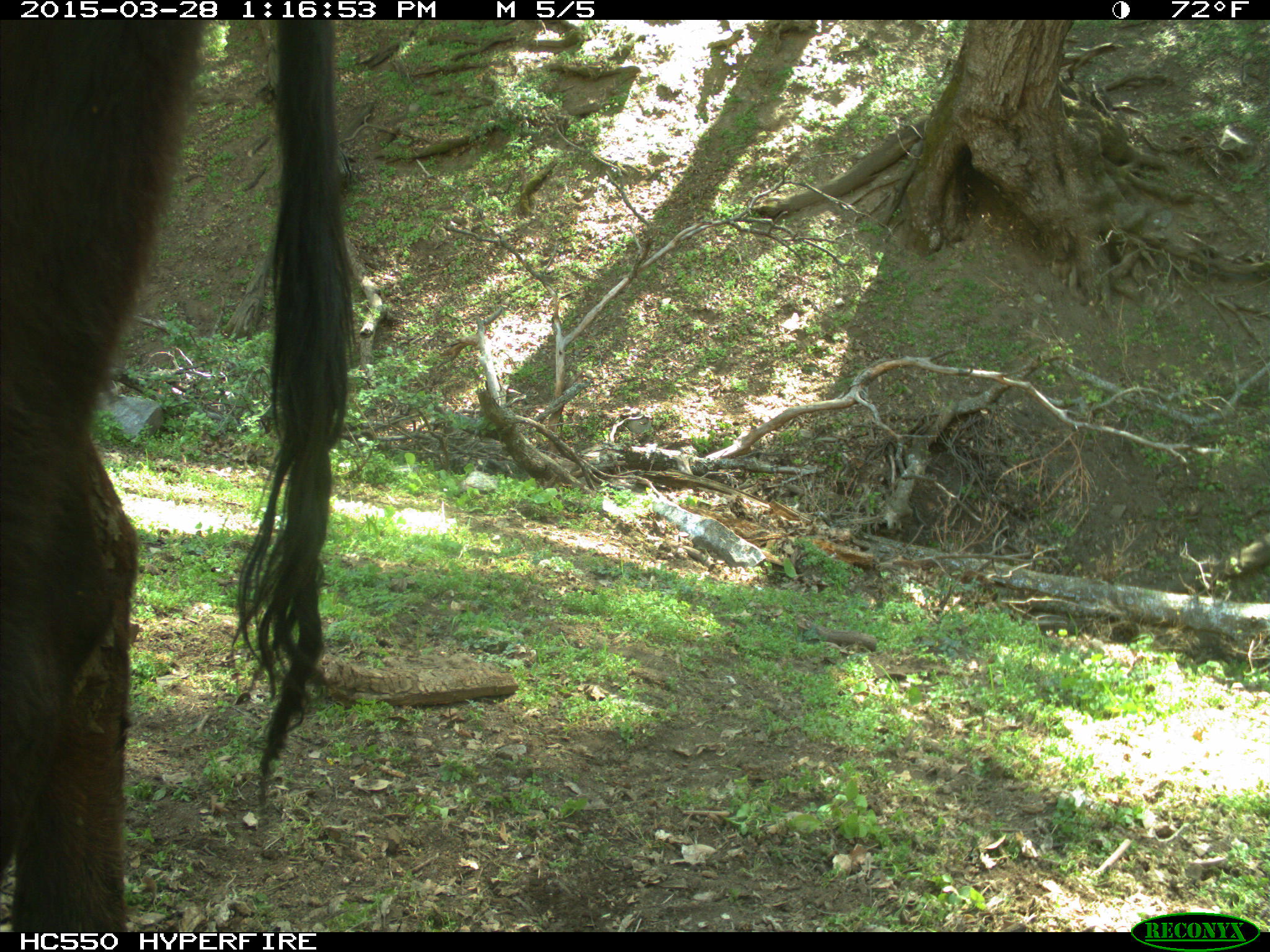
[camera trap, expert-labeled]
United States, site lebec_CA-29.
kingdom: Animalia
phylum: Chordata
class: Mammalia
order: Artiodactyla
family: Bovidae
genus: Bos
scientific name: Bos taurus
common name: domestic cow